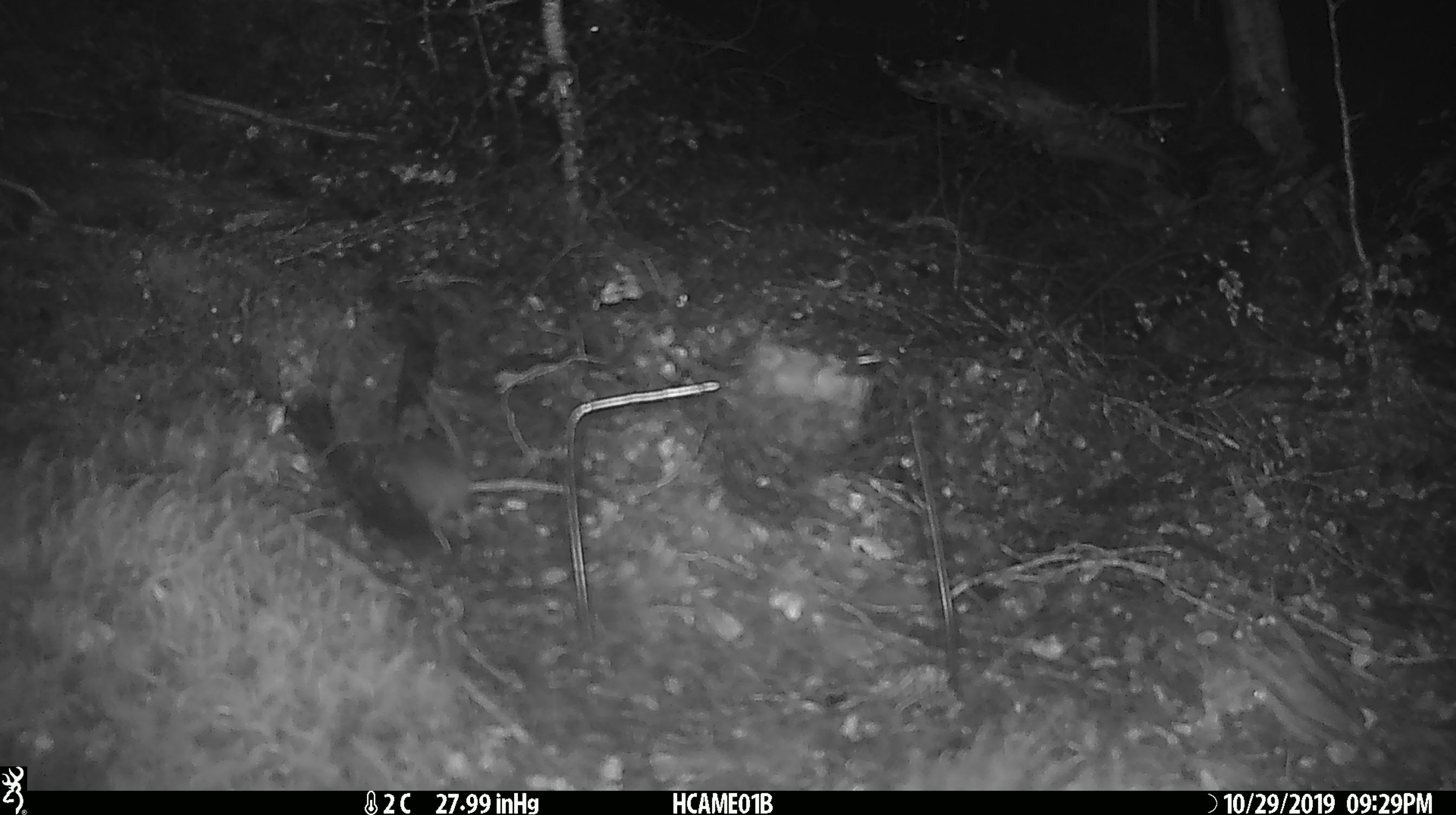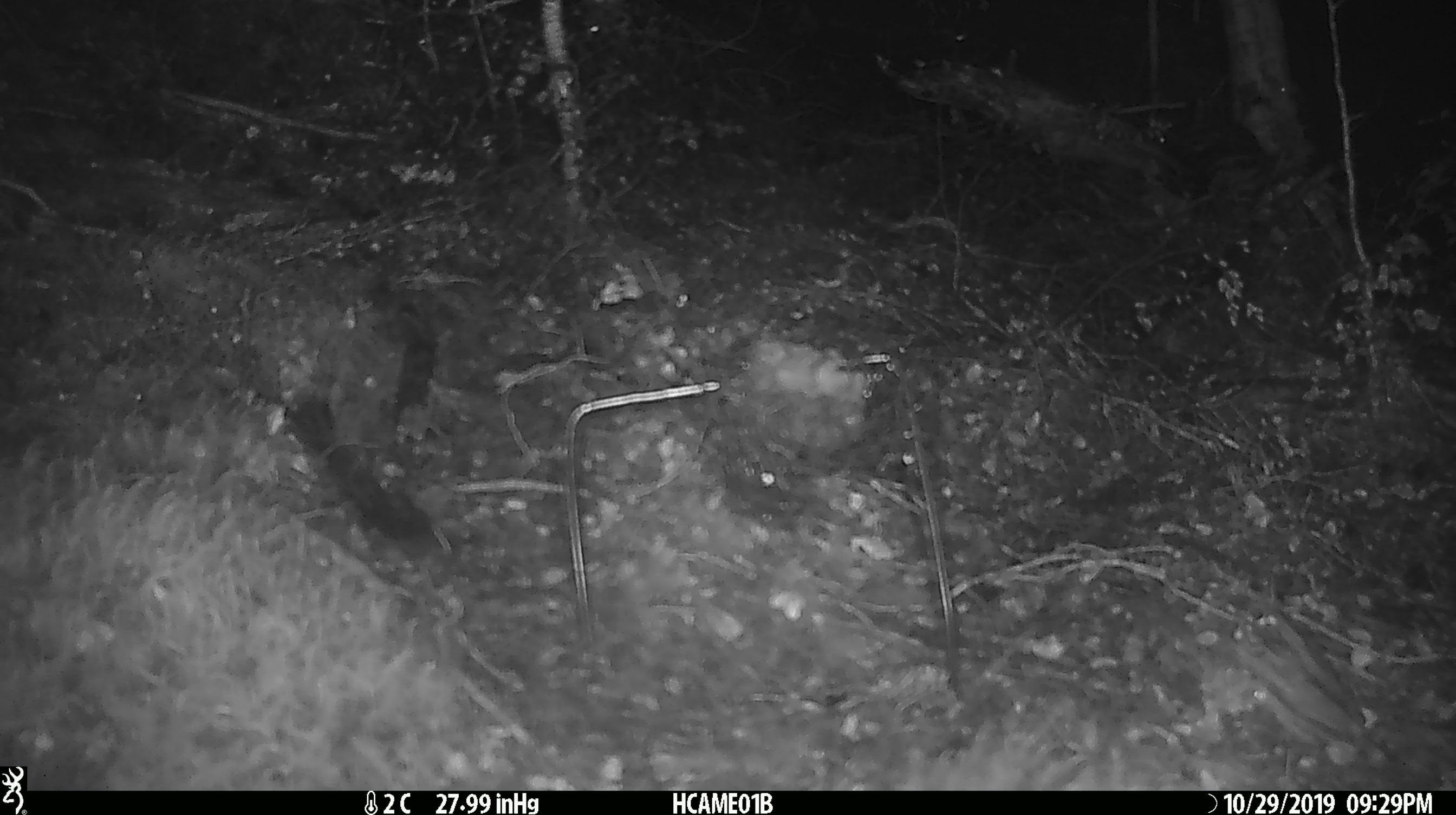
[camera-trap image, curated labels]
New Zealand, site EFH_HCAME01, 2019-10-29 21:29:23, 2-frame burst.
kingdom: Animalia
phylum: Chordata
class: Mammalia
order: Rodentia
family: Muridae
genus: Mus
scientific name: Mus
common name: mouse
Mouse (Mus).